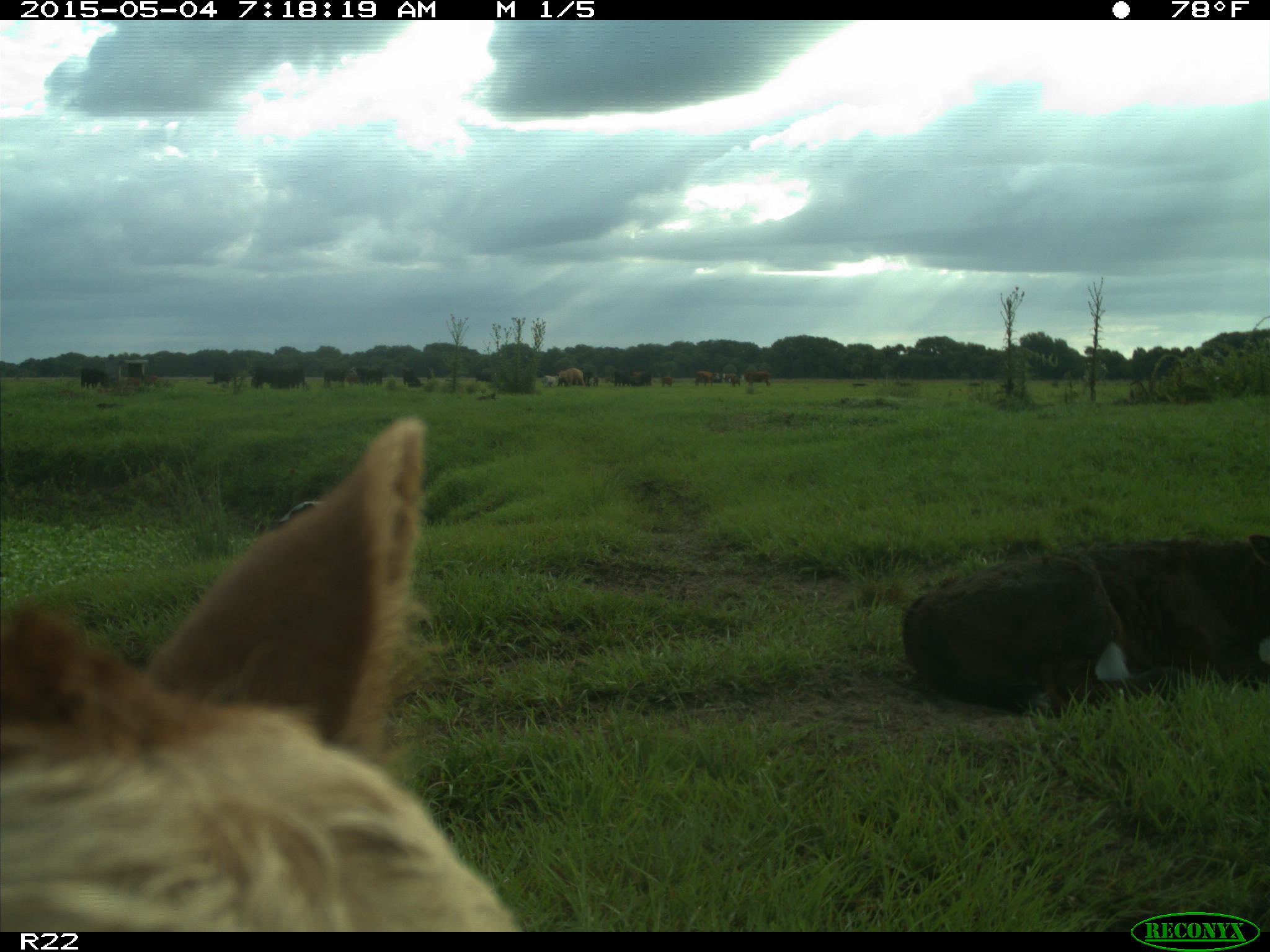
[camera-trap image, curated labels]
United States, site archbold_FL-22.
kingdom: Animalia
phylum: Chordata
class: Mammalia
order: Artiodactyla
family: Bovidae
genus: Bos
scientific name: Bos taurus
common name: domestic cow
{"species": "Bos taurus (domestic cow)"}